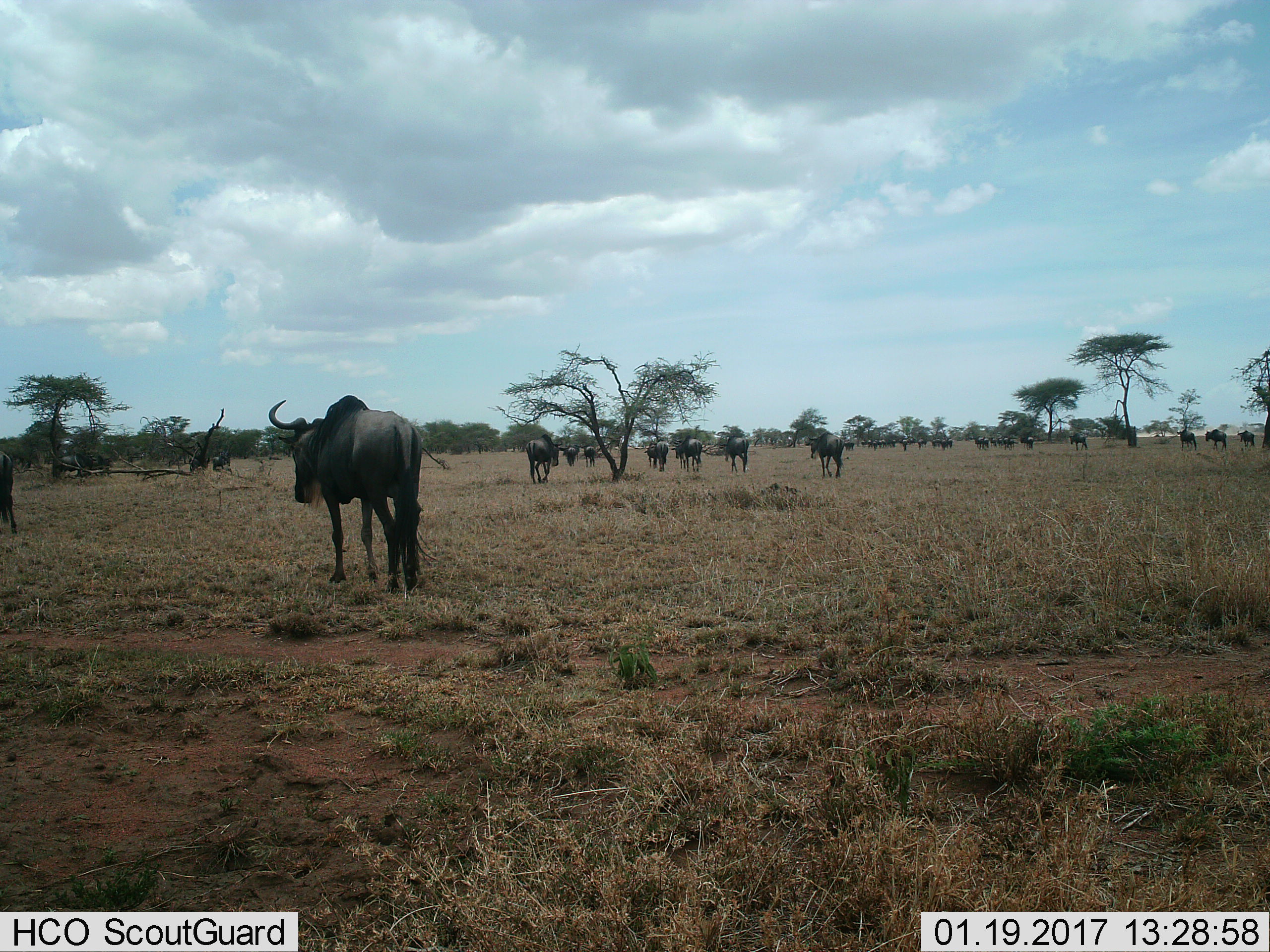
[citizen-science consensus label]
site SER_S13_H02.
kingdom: Animalia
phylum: Chordata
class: Mammalia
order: Artiodactyla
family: Bovidae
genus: Connochaetes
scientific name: Connochaetes taurinus taurinus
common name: blue wildebeest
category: wildebeestblue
Wildebeestblue (blue wildebeest) (Connochaetes taurinus taurinus), count 11-50. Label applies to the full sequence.